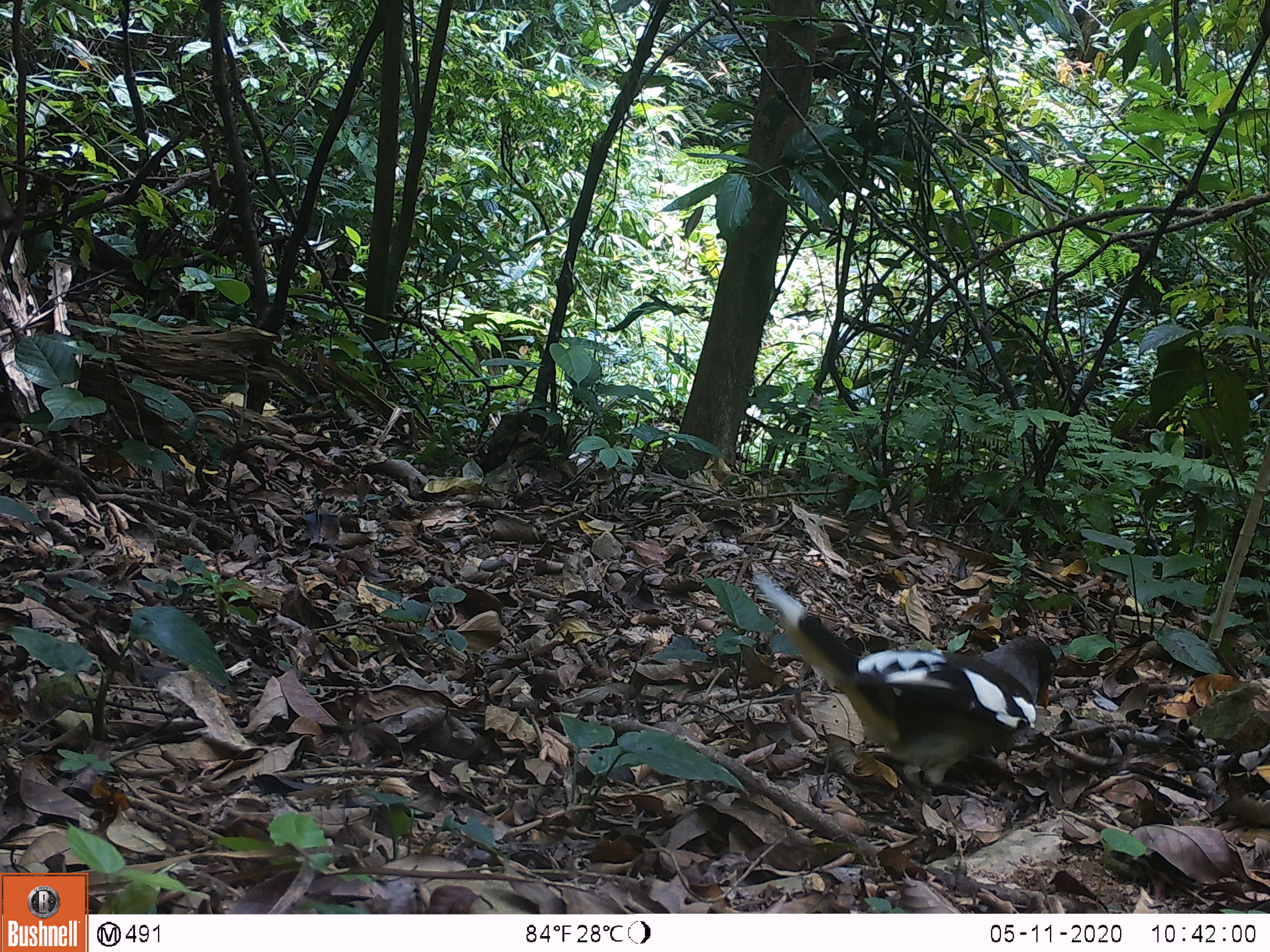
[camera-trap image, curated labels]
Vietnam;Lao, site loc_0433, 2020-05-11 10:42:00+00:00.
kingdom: Animalia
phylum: Chordata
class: Aves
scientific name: Aves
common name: bird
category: unidentified bird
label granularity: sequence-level